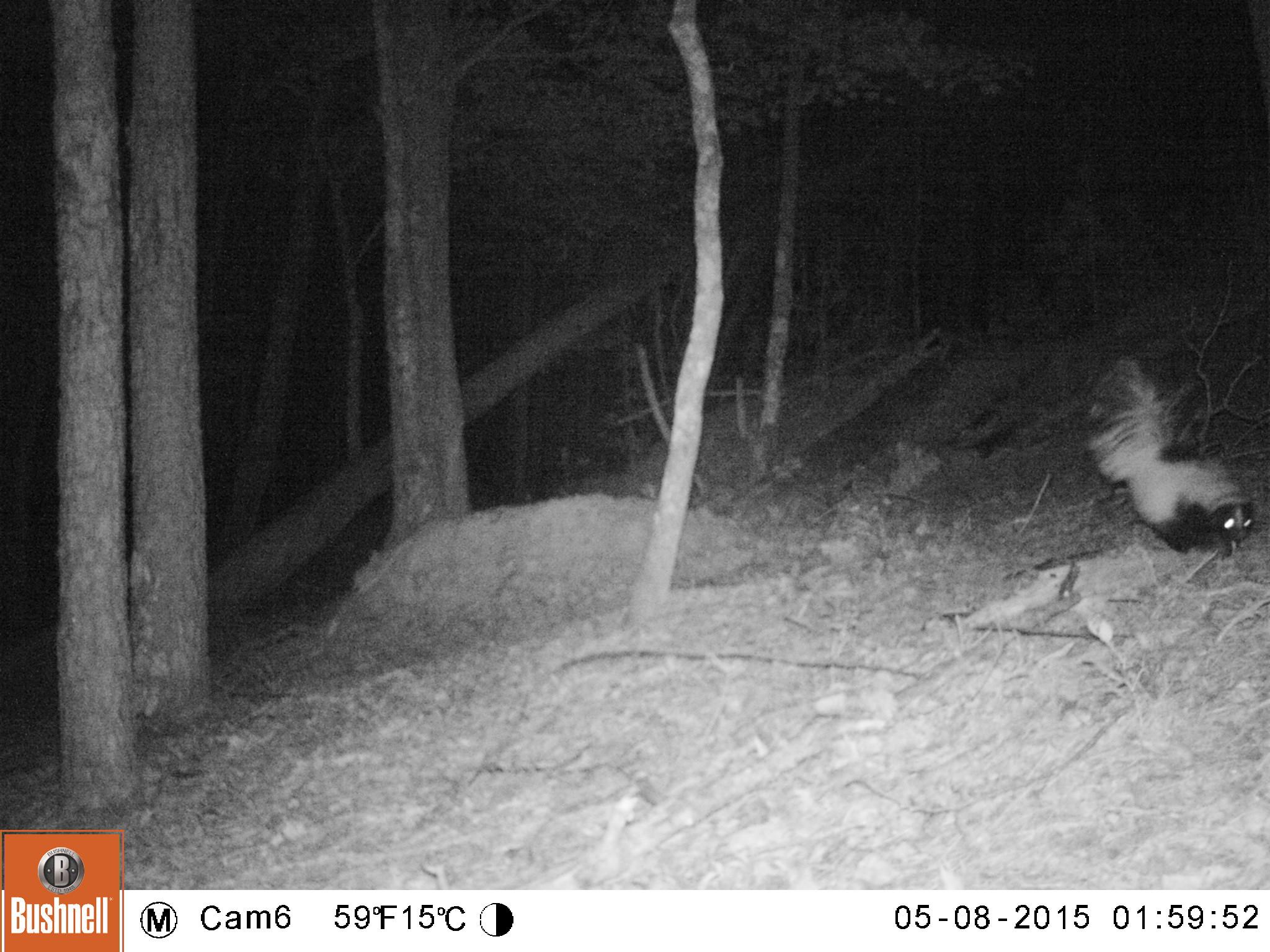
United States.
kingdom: Animalia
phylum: Chordata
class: Mammalia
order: Carnivora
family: Mephitidae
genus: Mephitis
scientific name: Mephitis mephitis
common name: striped skunk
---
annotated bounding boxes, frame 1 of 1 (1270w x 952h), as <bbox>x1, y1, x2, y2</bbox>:
Striped Skunk: <bbox>1079, 347, 1262, 557</bbox>